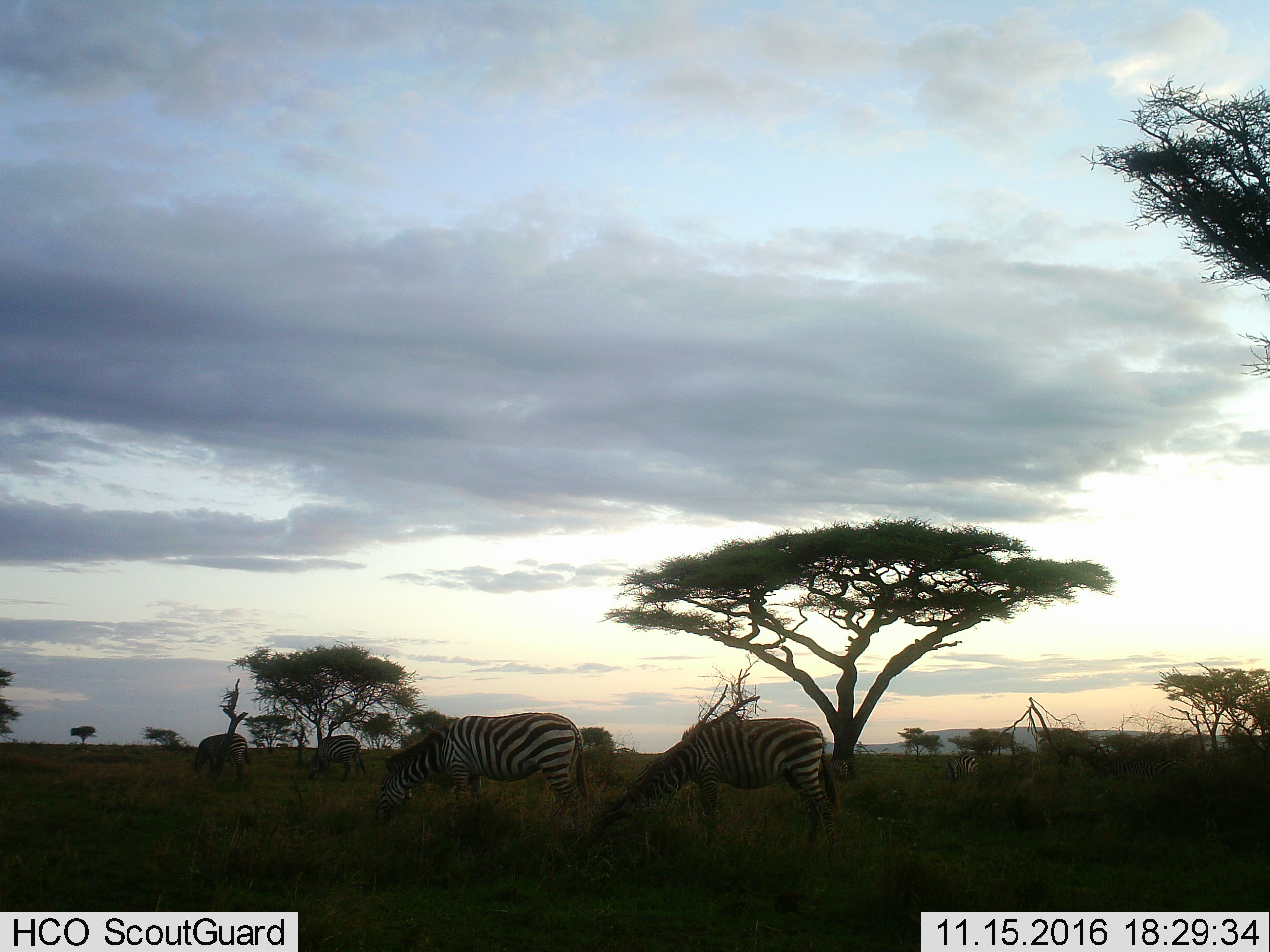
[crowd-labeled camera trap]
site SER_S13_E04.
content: unidentified animal